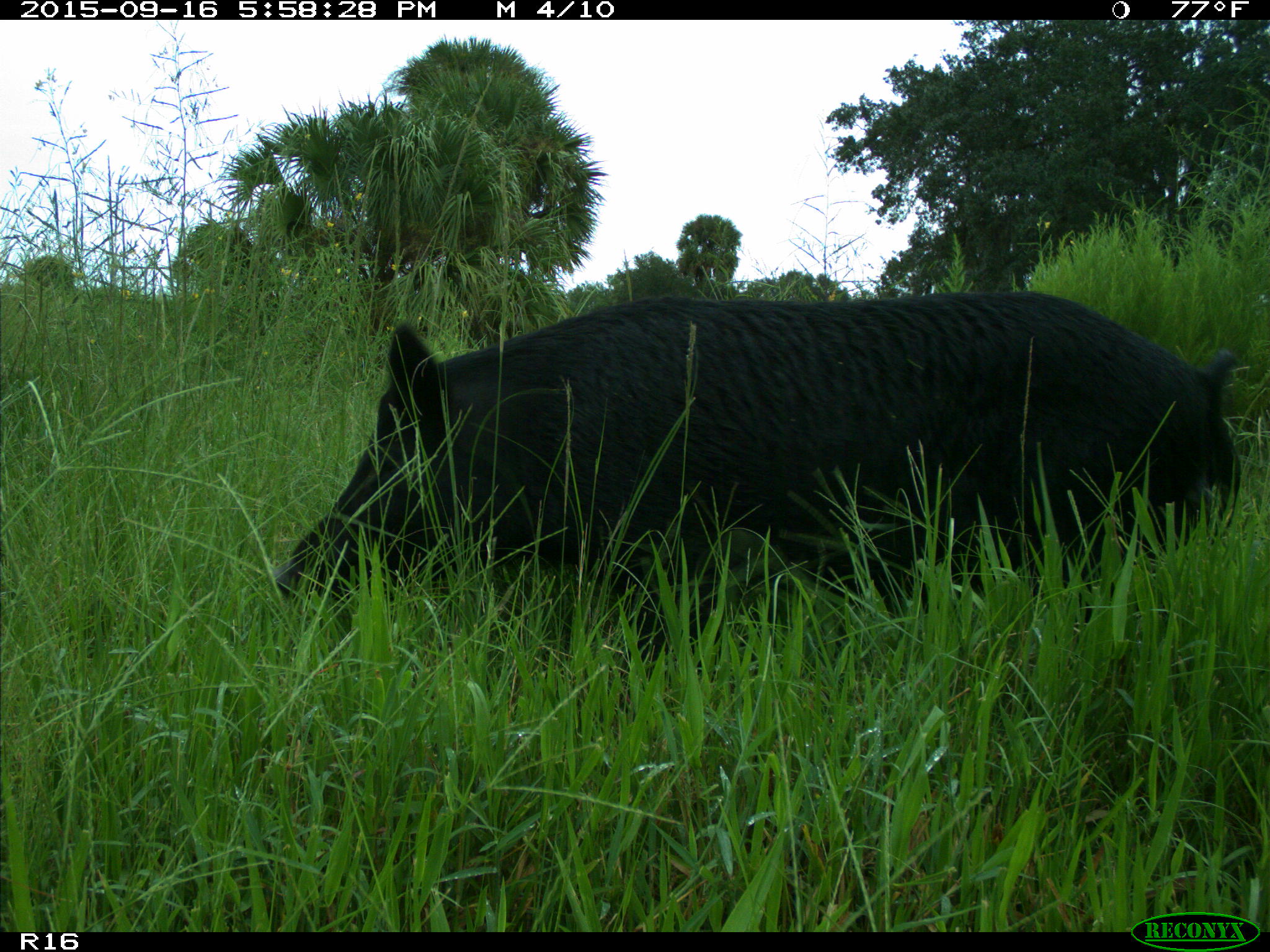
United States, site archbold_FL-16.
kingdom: Animalia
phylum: Chordata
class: Mammalia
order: Artiodactyla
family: Suidae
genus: Sus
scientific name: Sus scrofa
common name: wild boar